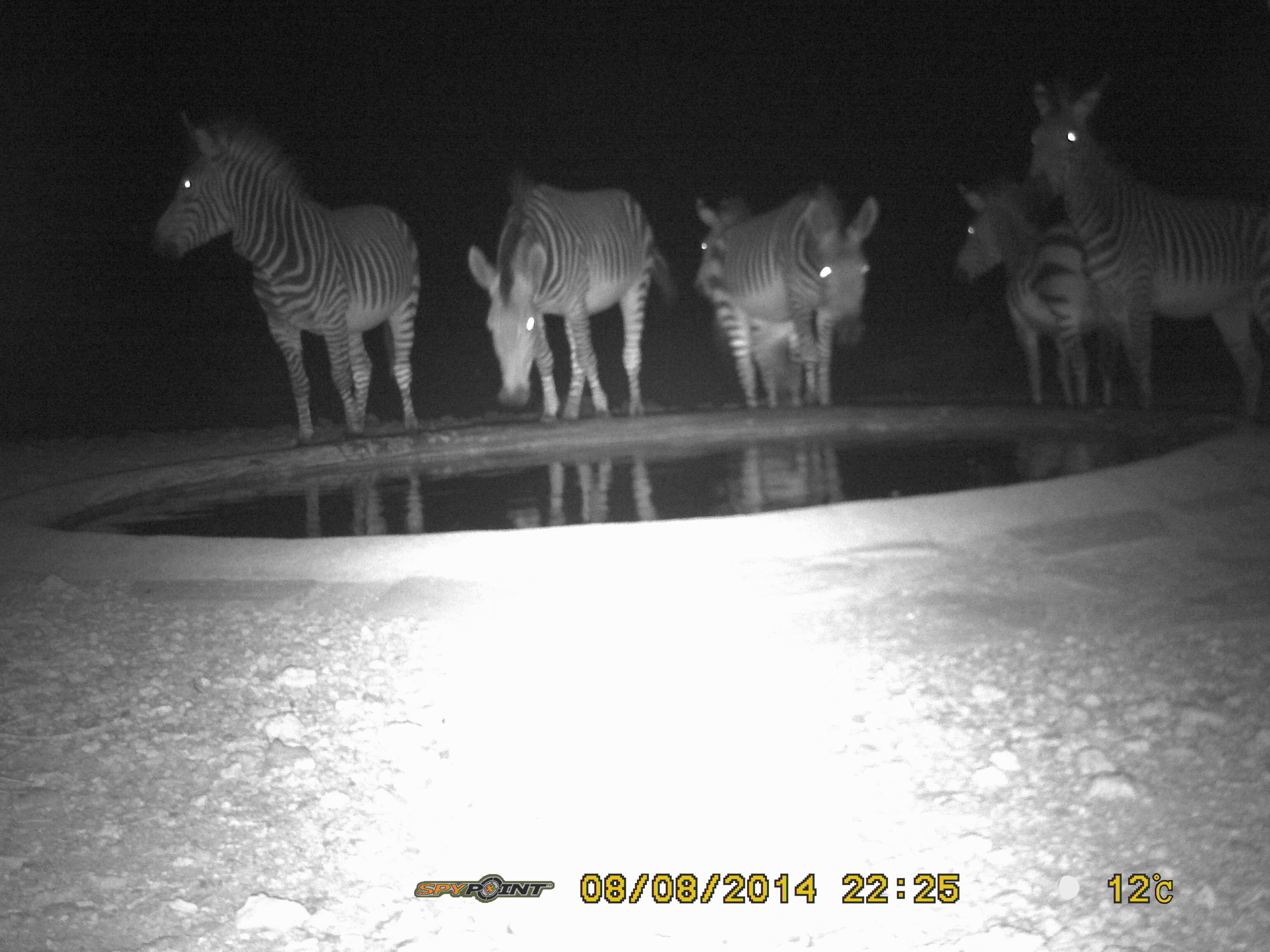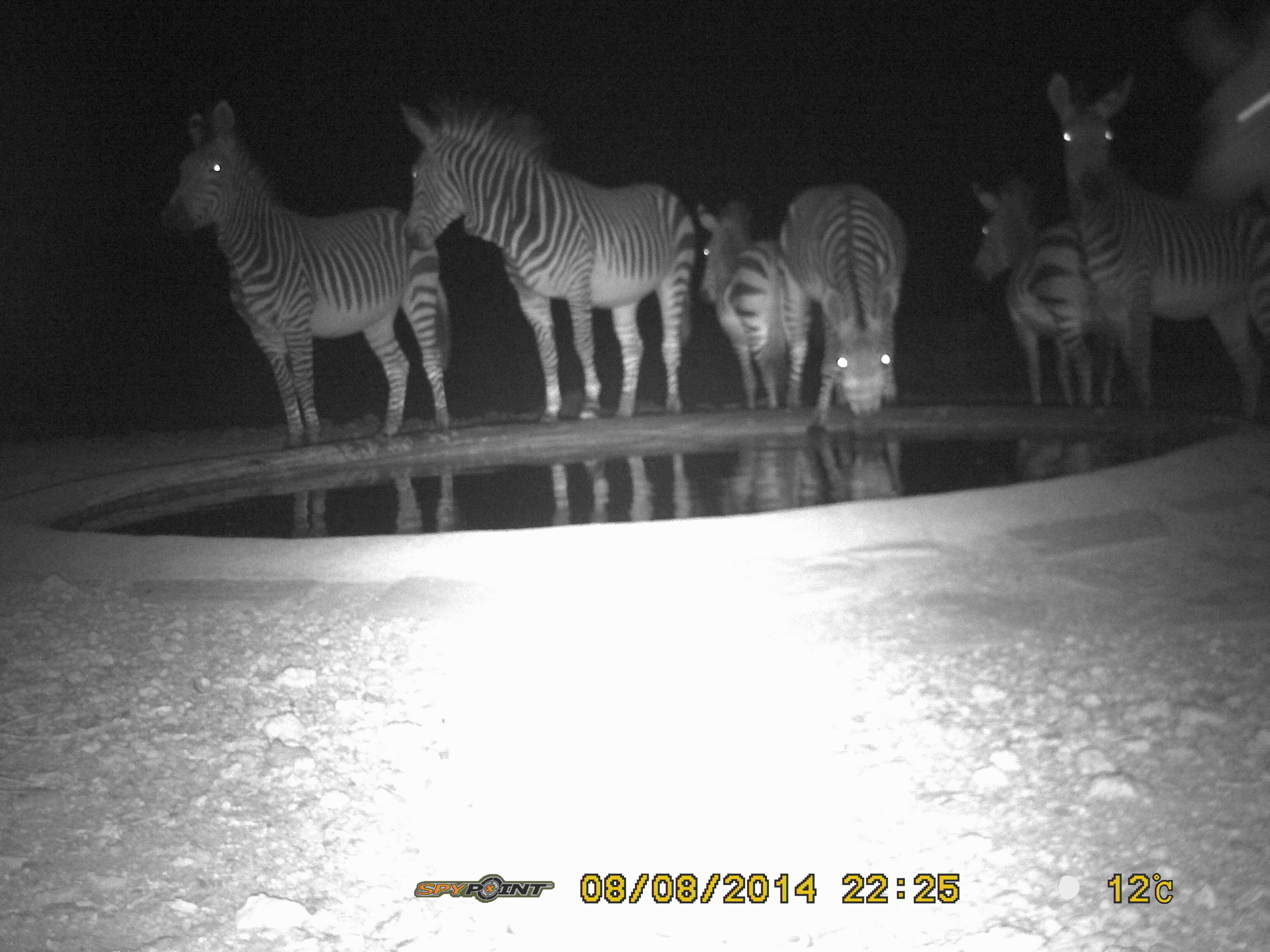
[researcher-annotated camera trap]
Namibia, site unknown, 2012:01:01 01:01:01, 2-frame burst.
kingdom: Animalia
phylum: Chordata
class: Mammalia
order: Perissodactyla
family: Equidae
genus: Equus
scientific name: Equus zebra hartmannae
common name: hartmann's mountain zebra